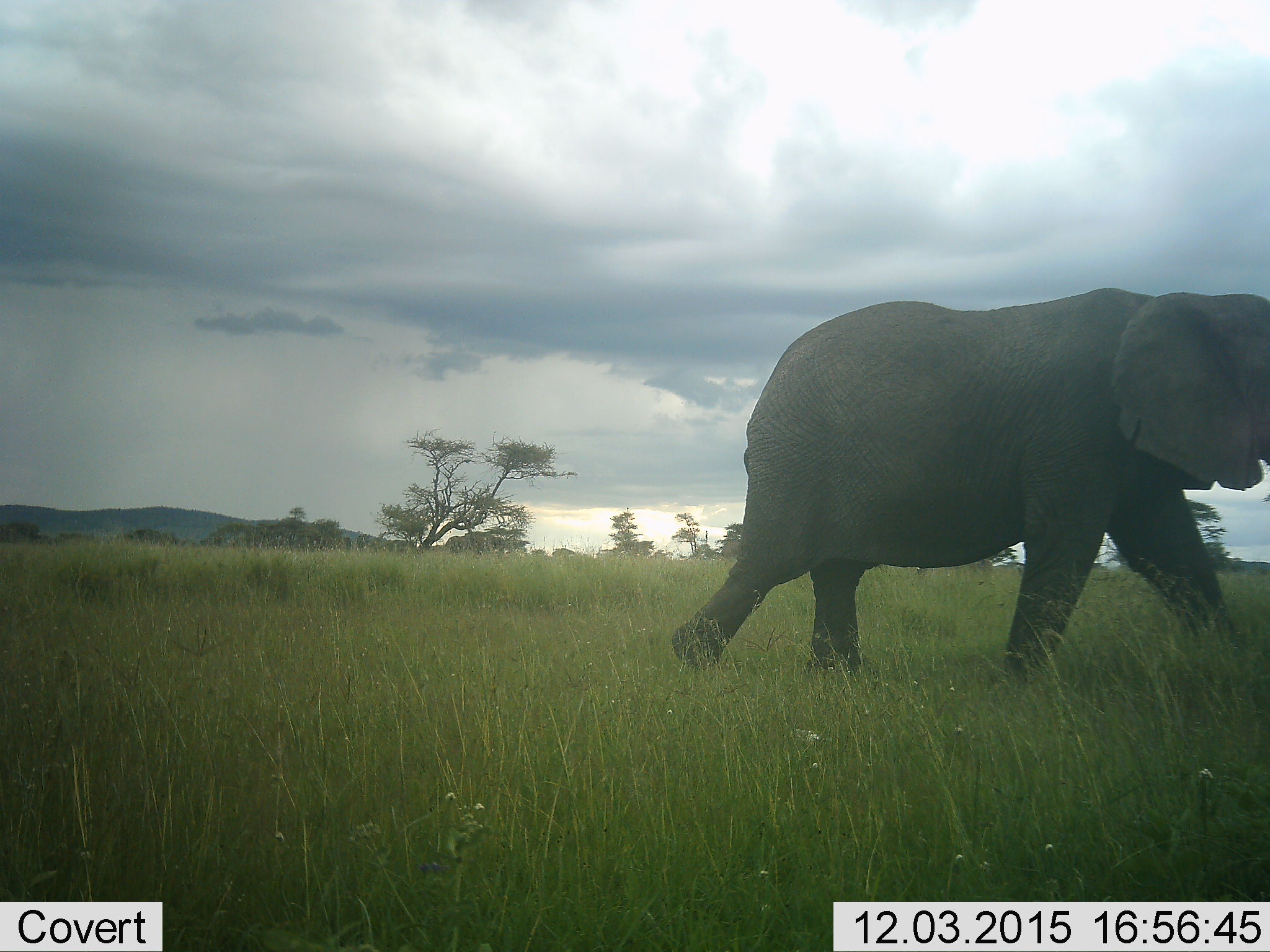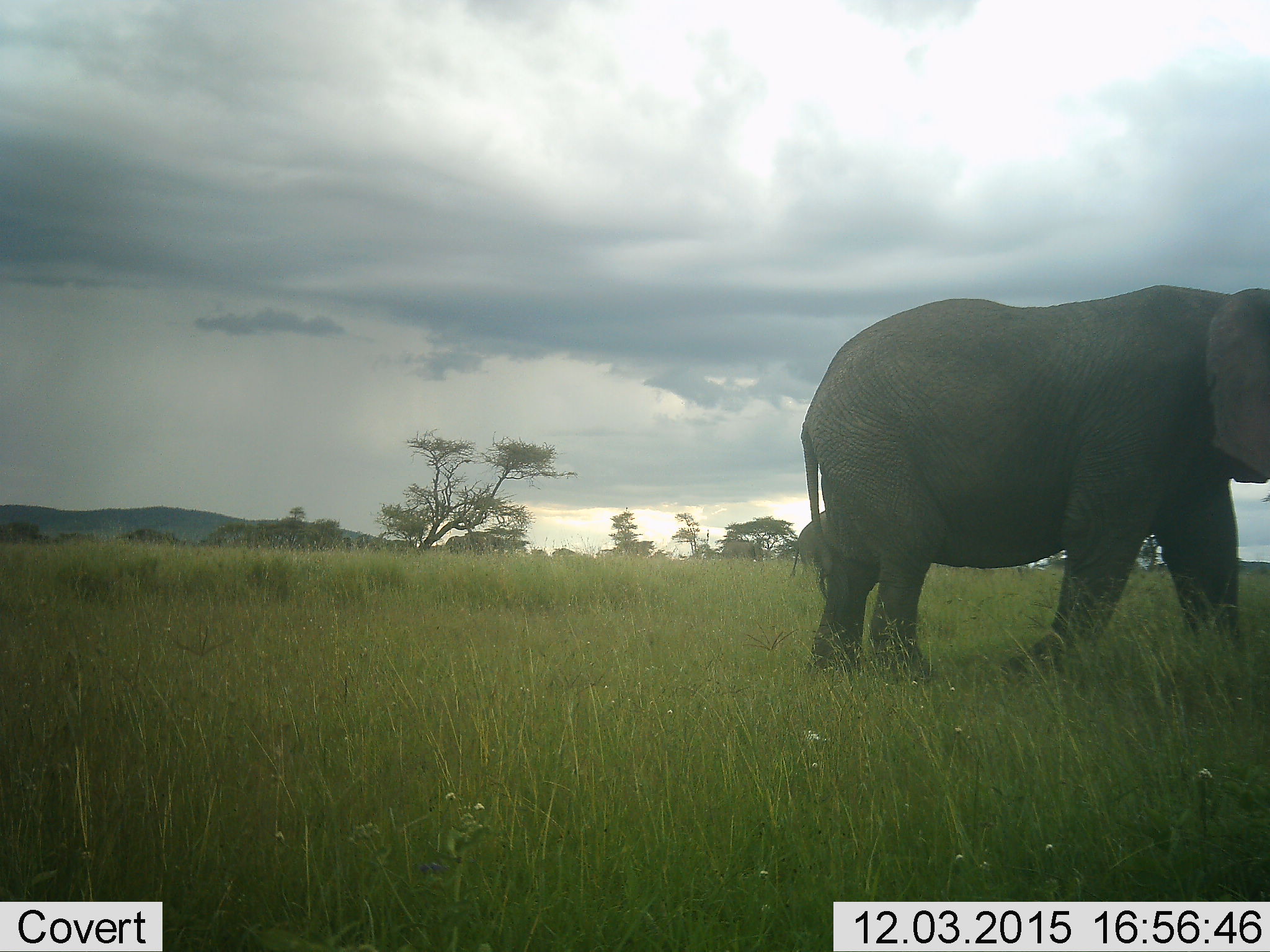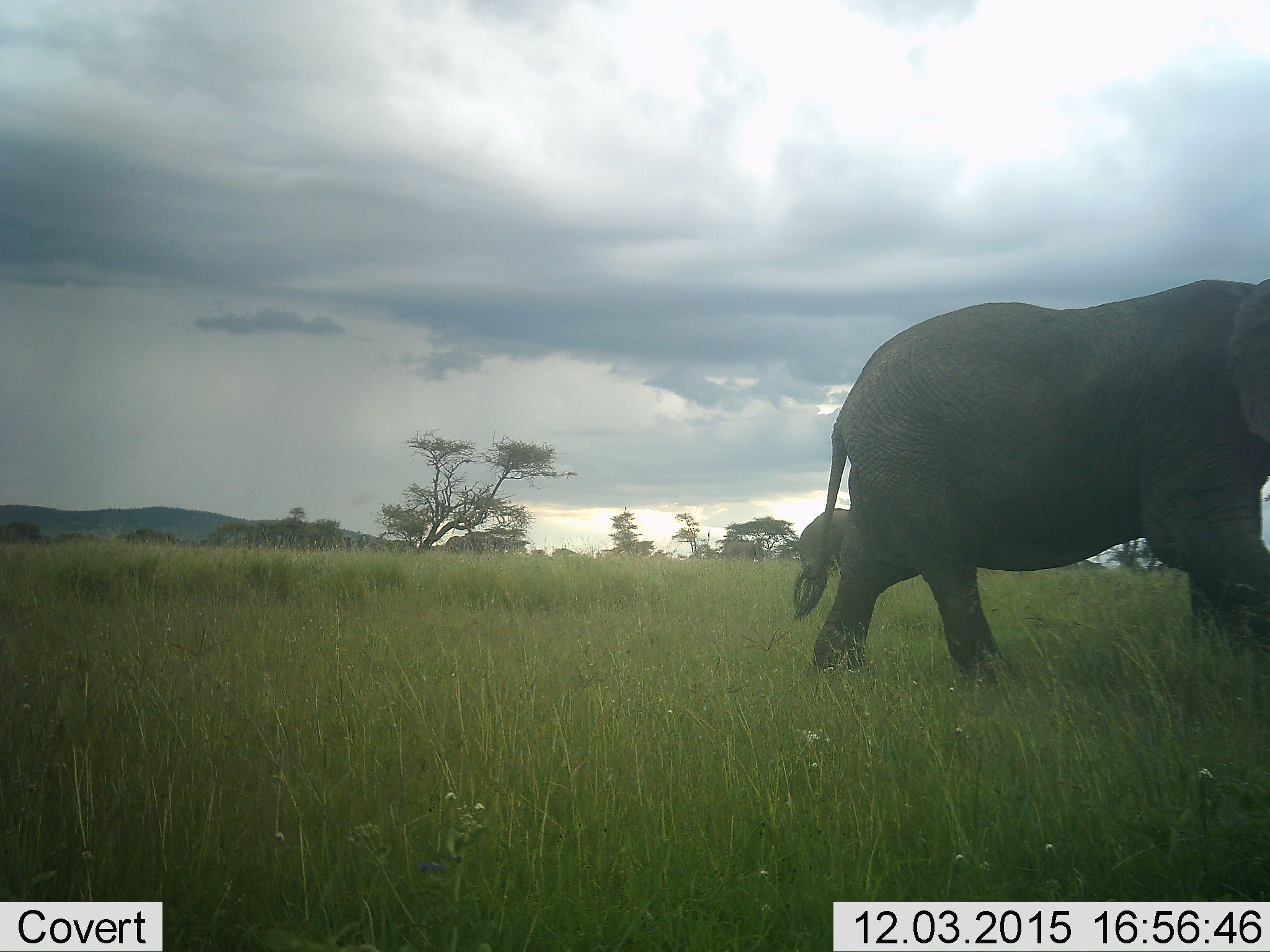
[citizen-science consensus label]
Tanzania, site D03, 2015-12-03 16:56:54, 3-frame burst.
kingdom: Animalia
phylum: Chordata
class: Mammalia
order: Proboscidea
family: Elephantidae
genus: Loxodonta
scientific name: Loxodonta africana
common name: african bush elephant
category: elephant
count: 2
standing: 41%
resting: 0%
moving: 94%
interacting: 0%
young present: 12%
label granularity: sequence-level